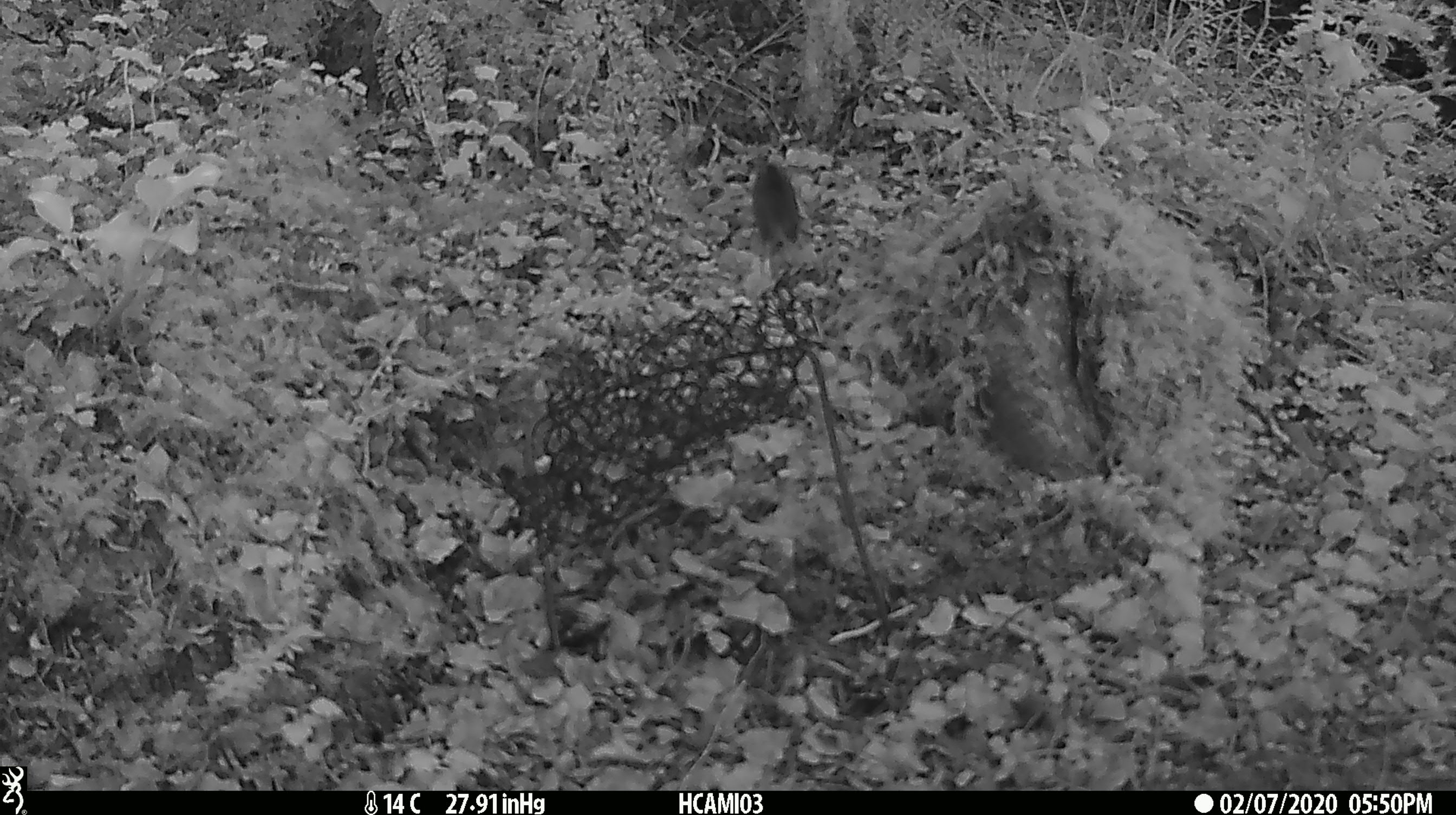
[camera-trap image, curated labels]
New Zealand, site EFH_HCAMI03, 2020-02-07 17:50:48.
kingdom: Animalia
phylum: Chordata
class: Mammalia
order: Rodentia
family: Muridae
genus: Mus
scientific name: Mus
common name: mouse